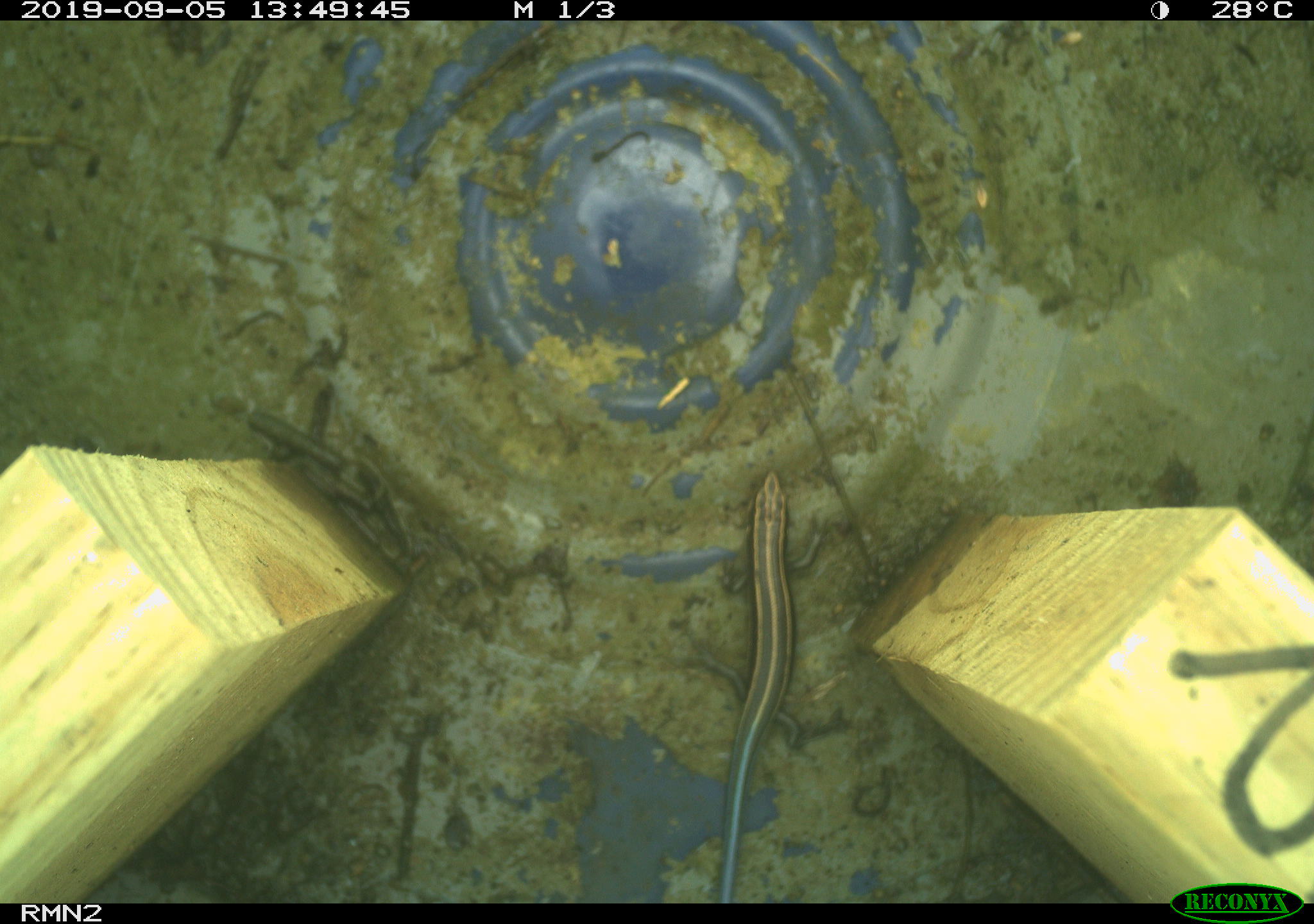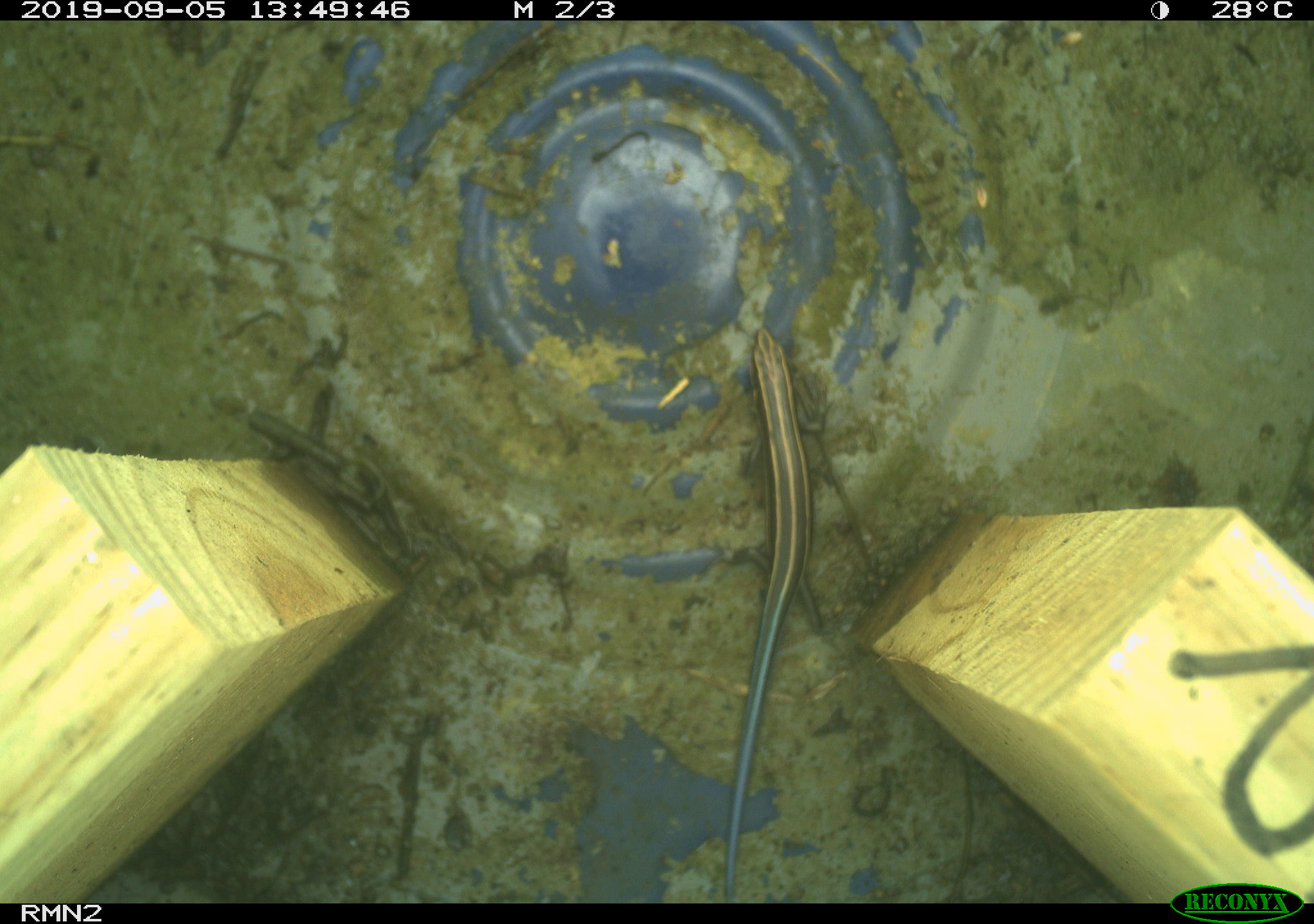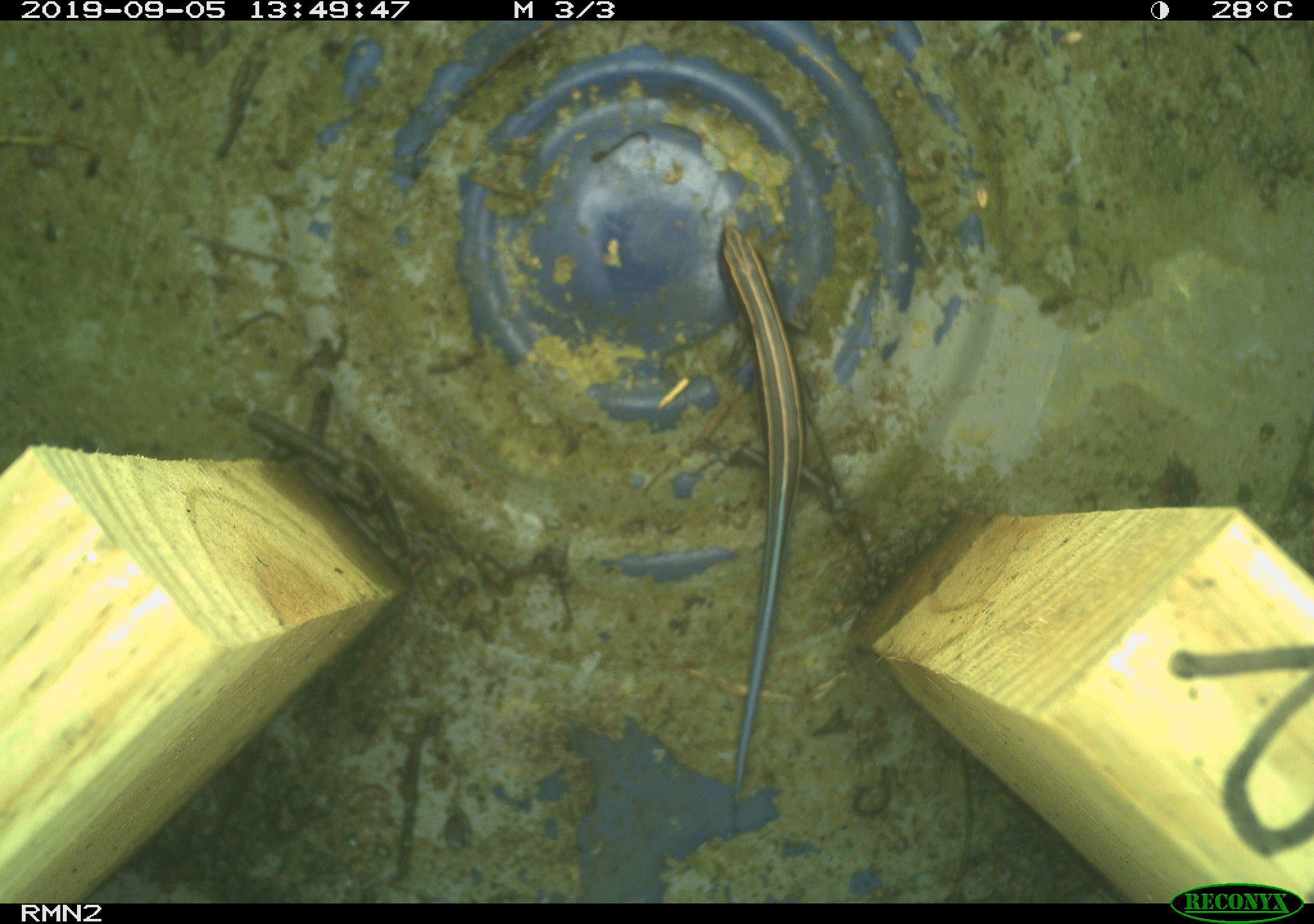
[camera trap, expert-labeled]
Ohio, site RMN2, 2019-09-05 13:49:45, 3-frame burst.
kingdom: Animalia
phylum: Chordata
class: Reptilia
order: Squamata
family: Scincidae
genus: Plestiodon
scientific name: Plestiodon fasciatus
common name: common five-lined skink